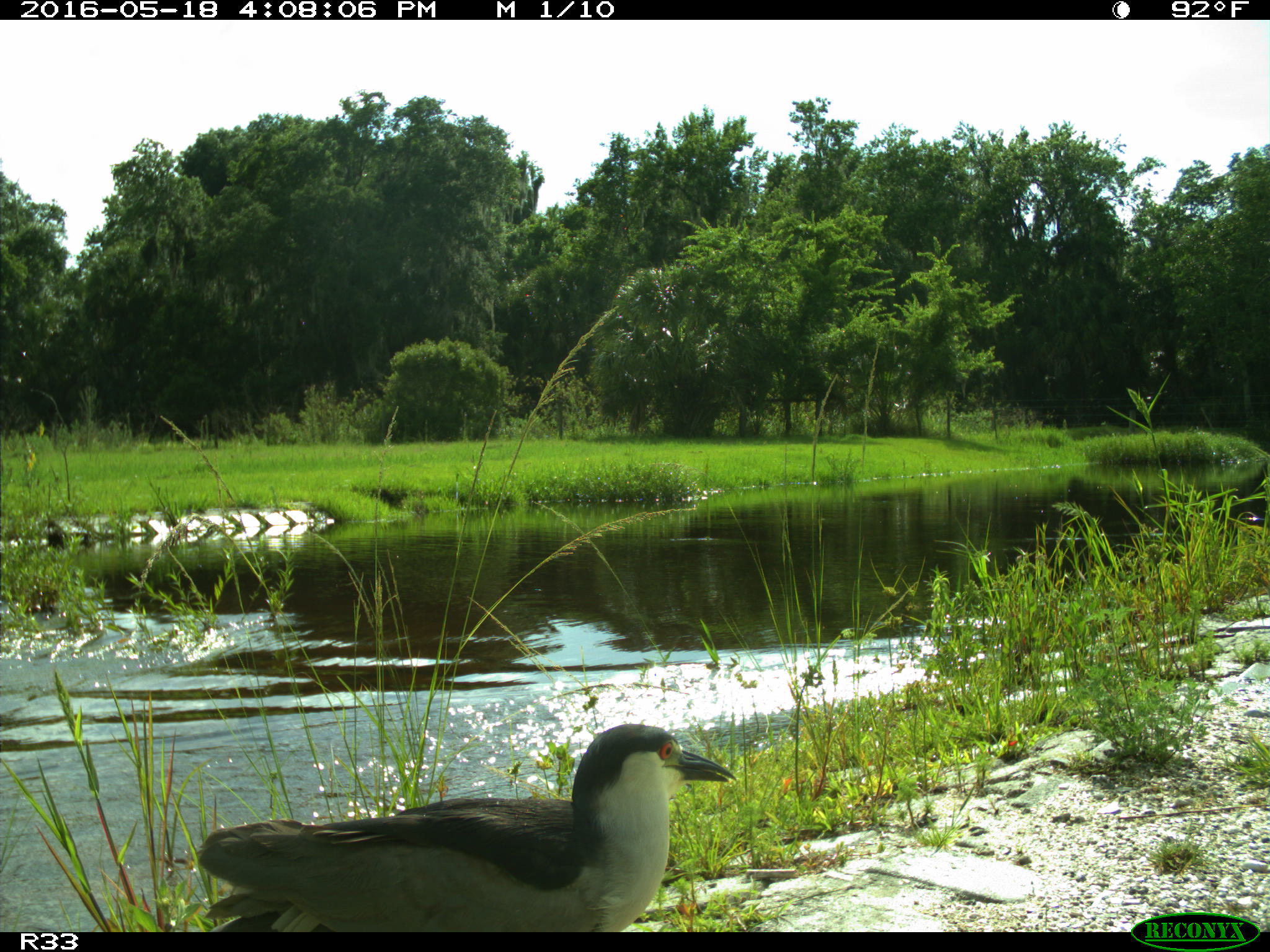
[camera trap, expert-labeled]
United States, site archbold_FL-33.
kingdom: Animalia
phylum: Chordata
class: Aves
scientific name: Aves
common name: birds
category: unidentified bird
Unidentified bird (birds) (Aves).